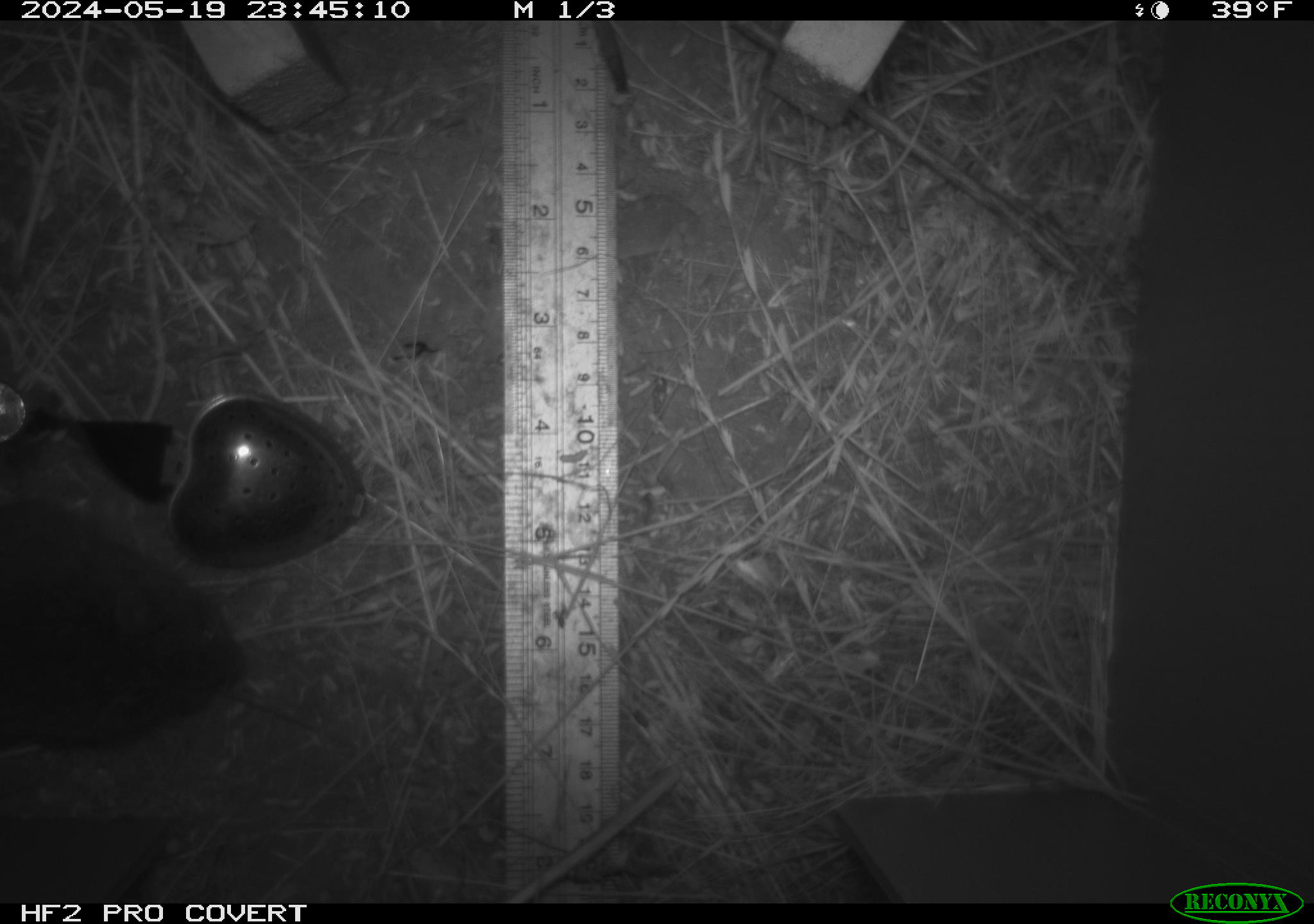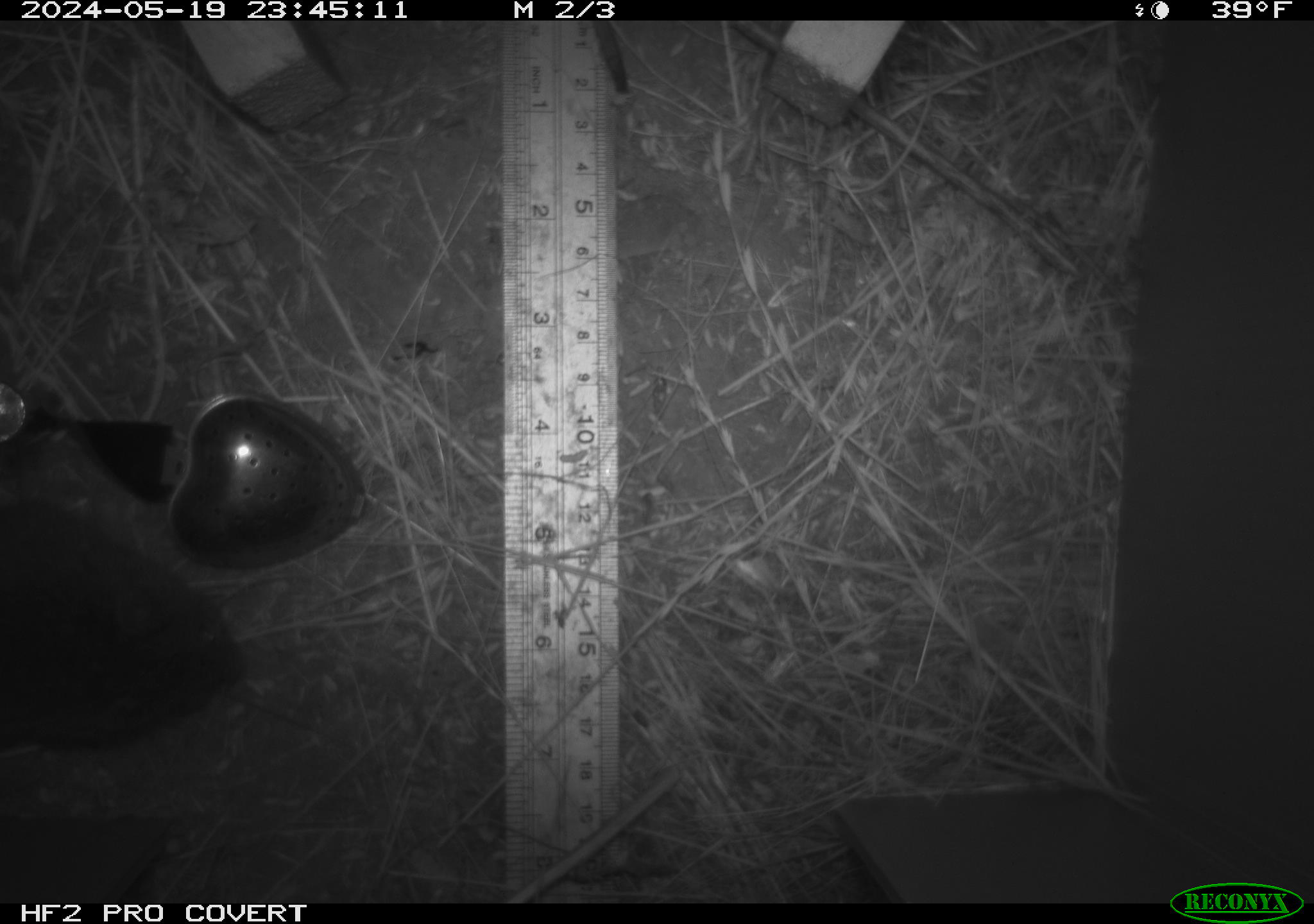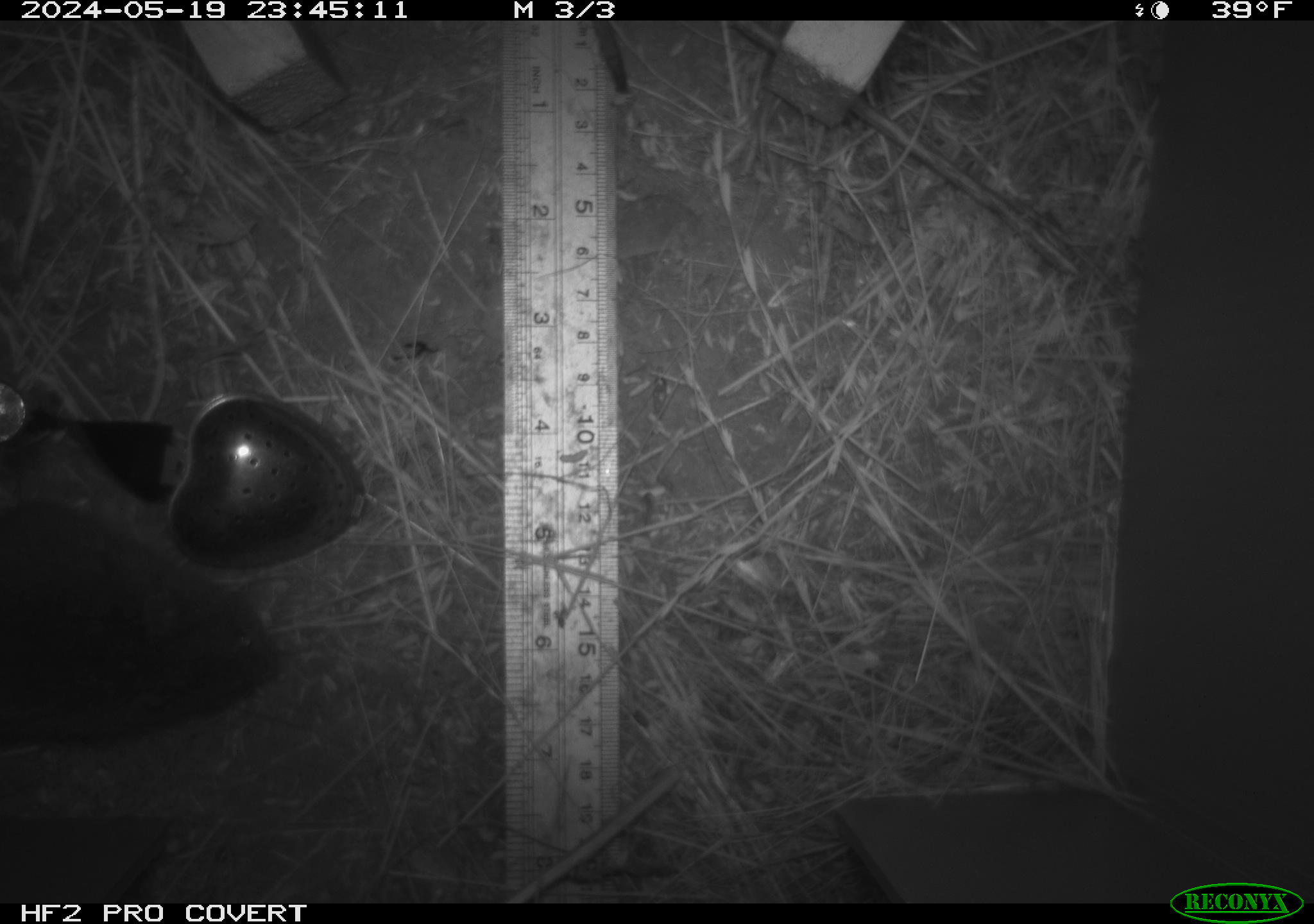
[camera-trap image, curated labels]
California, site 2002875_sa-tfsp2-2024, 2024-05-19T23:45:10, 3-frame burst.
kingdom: Animalia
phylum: Chordata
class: Mammalia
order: Rodentia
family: Cricetidae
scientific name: Arvicolinae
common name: voles, lemmings, and muskrats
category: arvicolinae subfamily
Arvicolinae subfamily (voles, lemmings, and muskrats) (Arvicolinae).